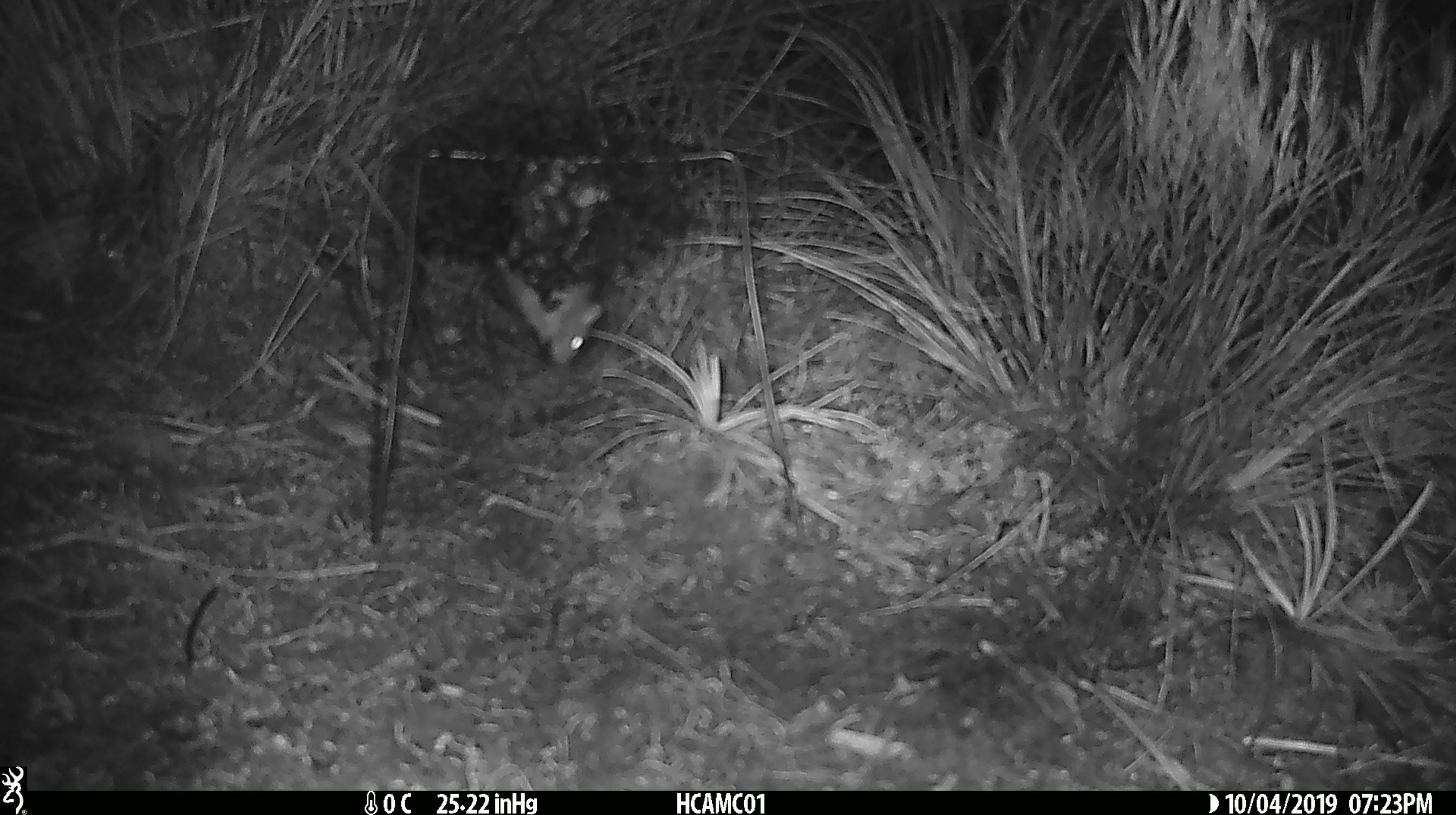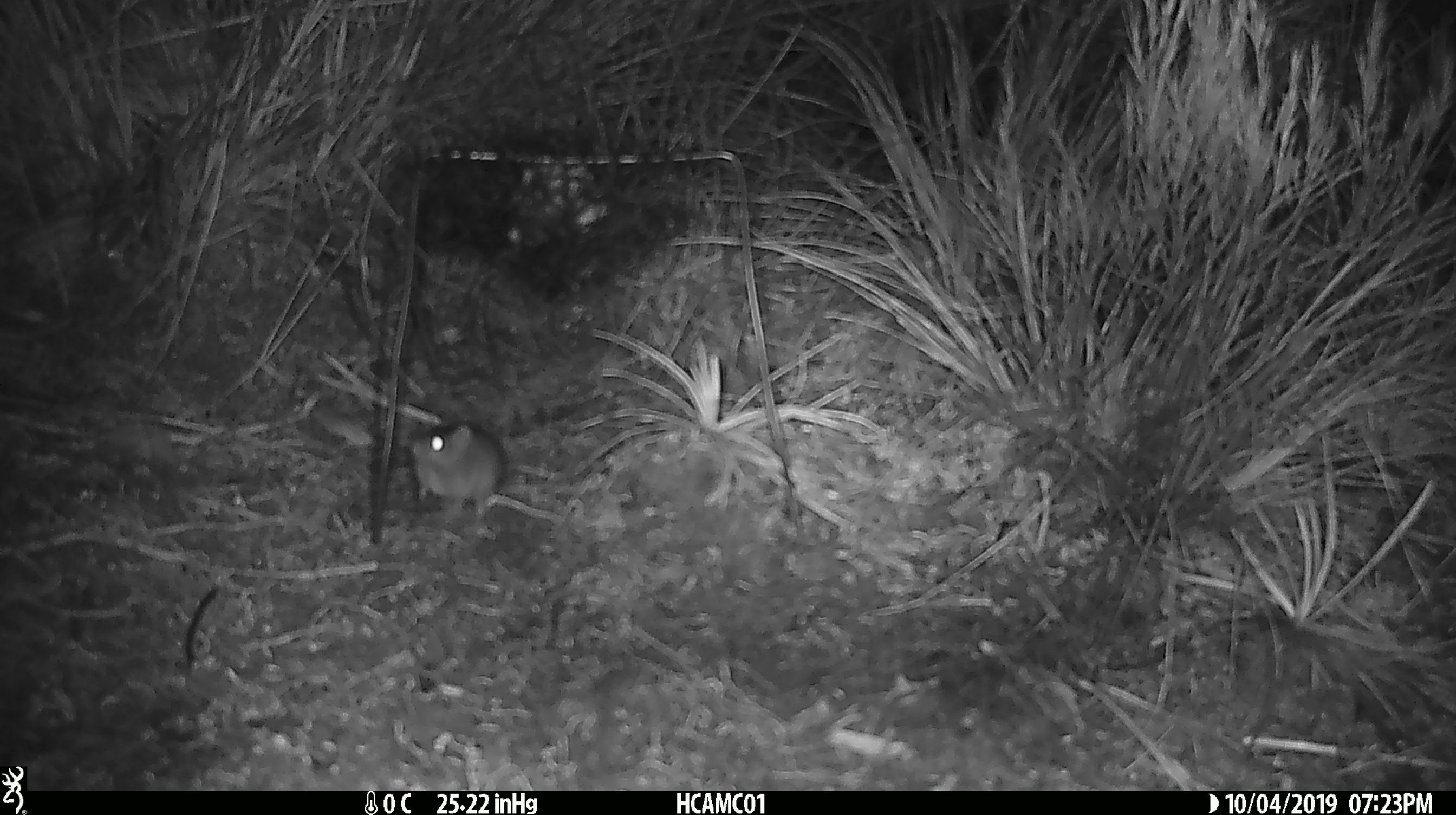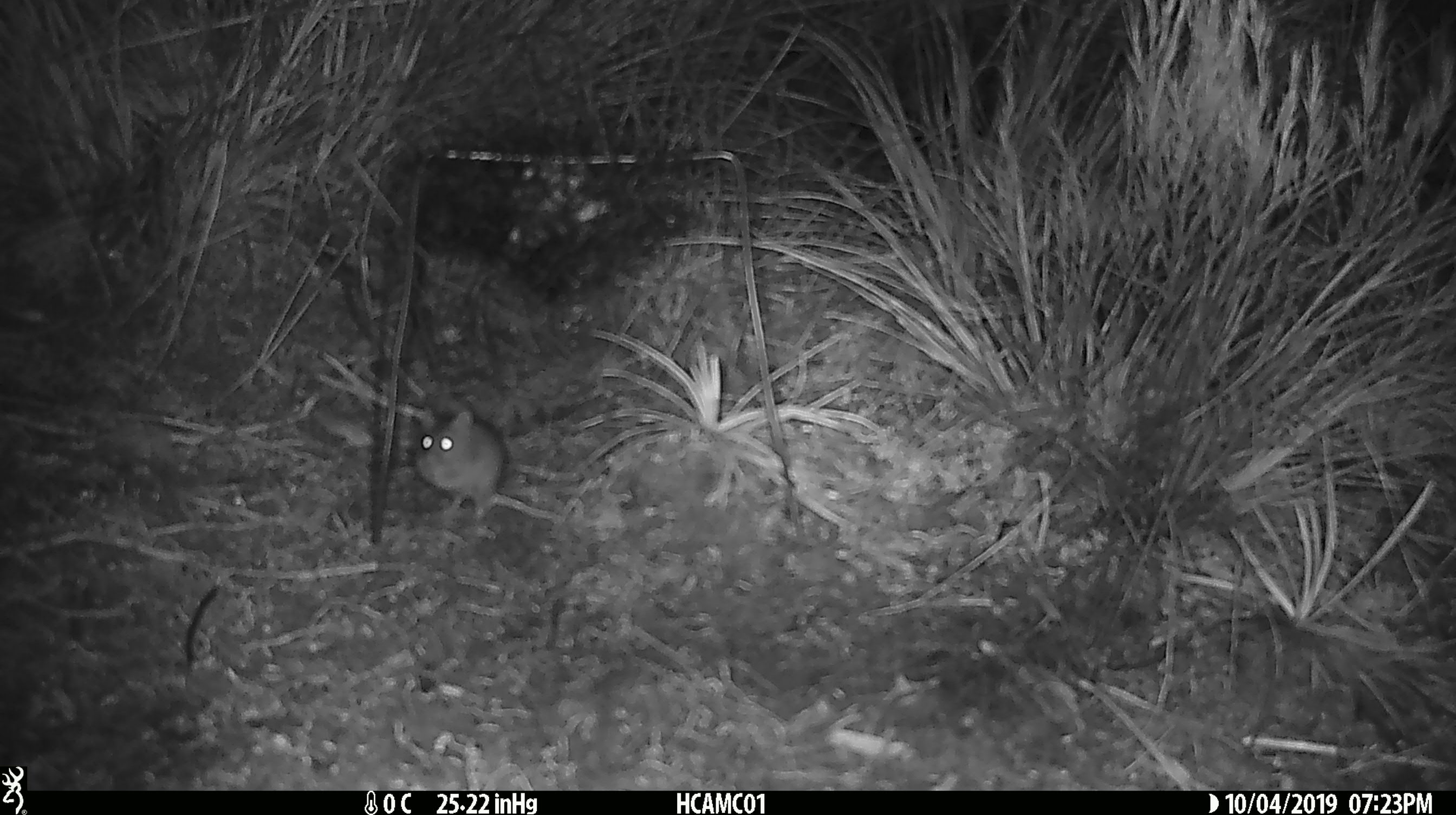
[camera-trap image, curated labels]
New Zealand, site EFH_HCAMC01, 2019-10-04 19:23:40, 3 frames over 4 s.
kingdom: Animalia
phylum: Chordata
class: Mammalia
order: Rodentia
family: Muridae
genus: Mus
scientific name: Mus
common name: mouse